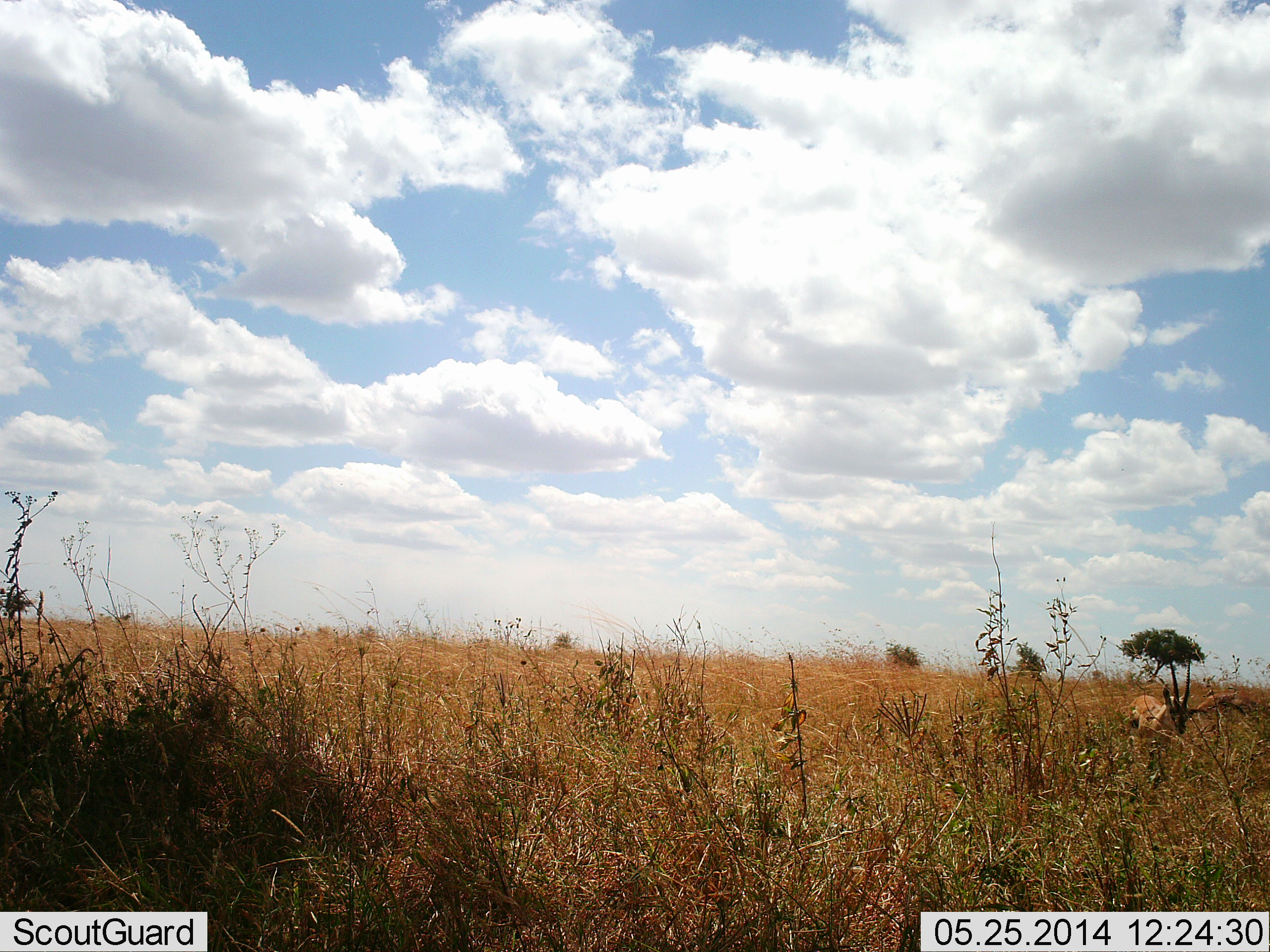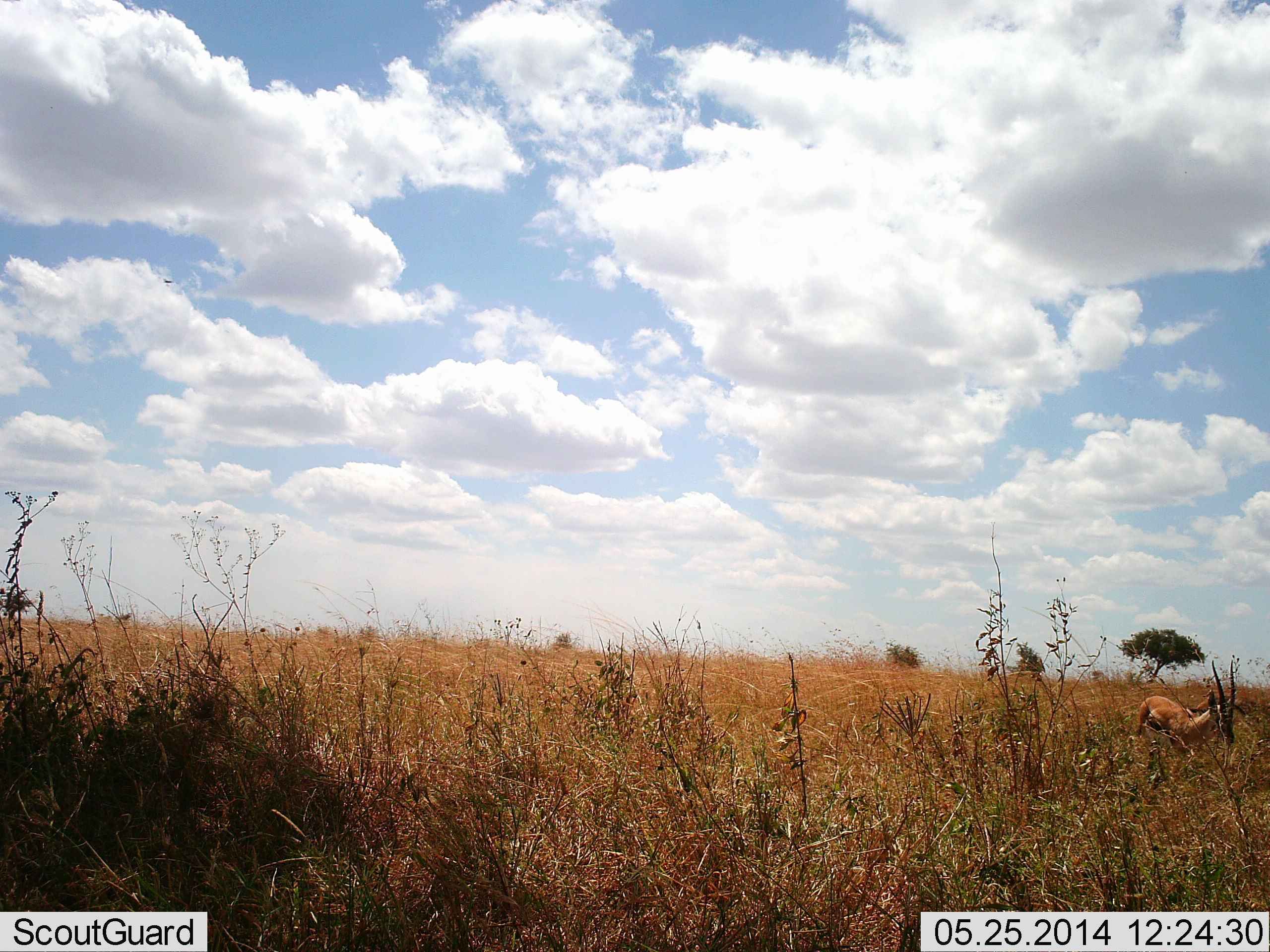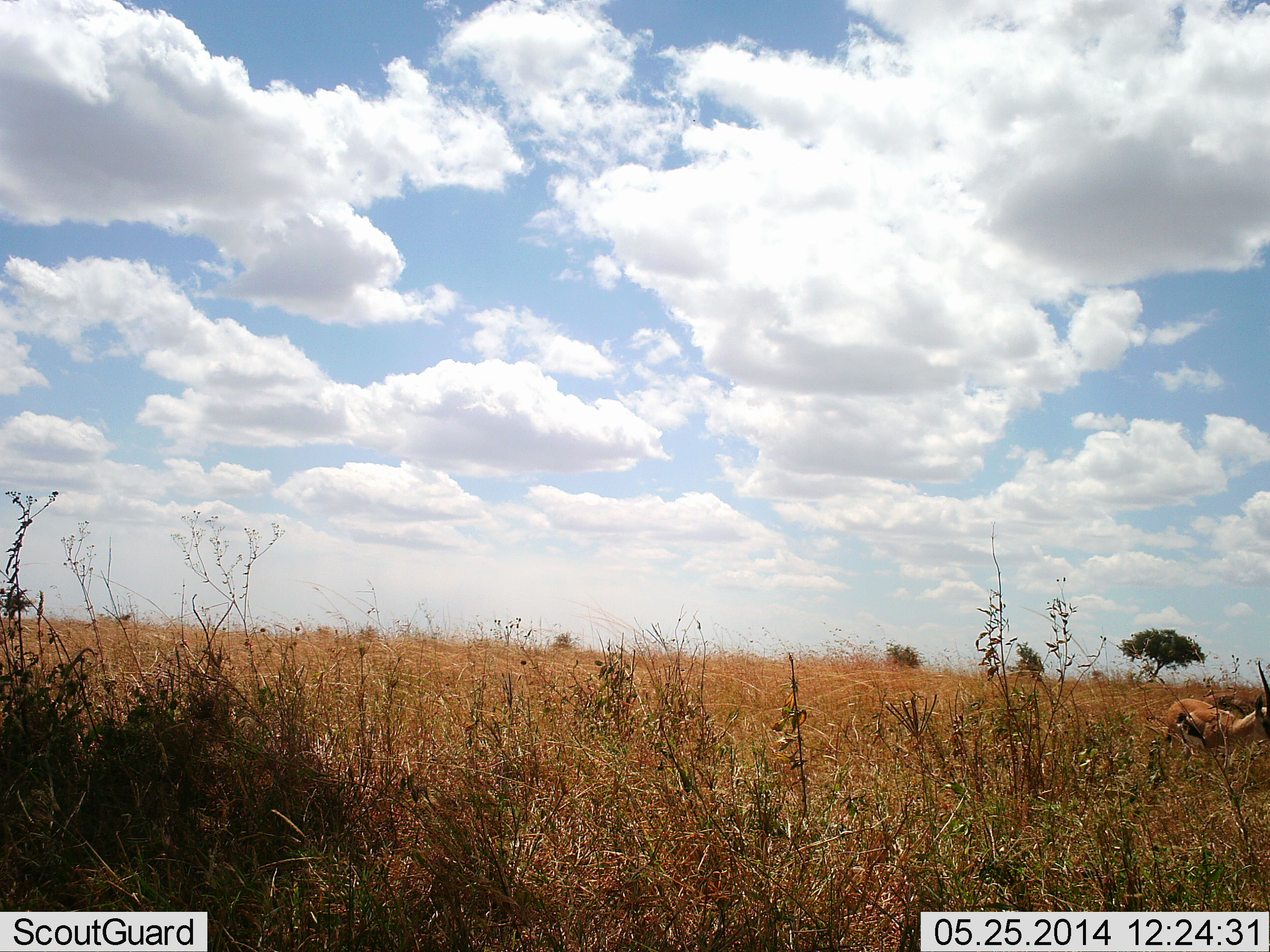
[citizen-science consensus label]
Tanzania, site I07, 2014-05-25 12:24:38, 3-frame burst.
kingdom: Animalia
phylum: Chordata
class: Mammalia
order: Artiodactyla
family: Bovidae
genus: Eudorcas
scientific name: Eudorcas thomsonii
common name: thomson's gazelle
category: gazellethomsons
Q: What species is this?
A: Gazellethomsons (thomson's gazelle) (Eudorcas thomsonii).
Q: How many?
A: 1.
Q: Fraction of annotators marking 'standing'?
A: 20%.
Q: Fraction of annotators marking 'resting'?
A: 0%.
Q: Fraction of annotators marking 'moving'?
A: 90%.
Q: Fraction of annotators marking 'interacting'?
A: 0%.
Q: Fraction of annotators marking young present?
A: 10%.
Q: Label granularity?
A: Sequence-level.